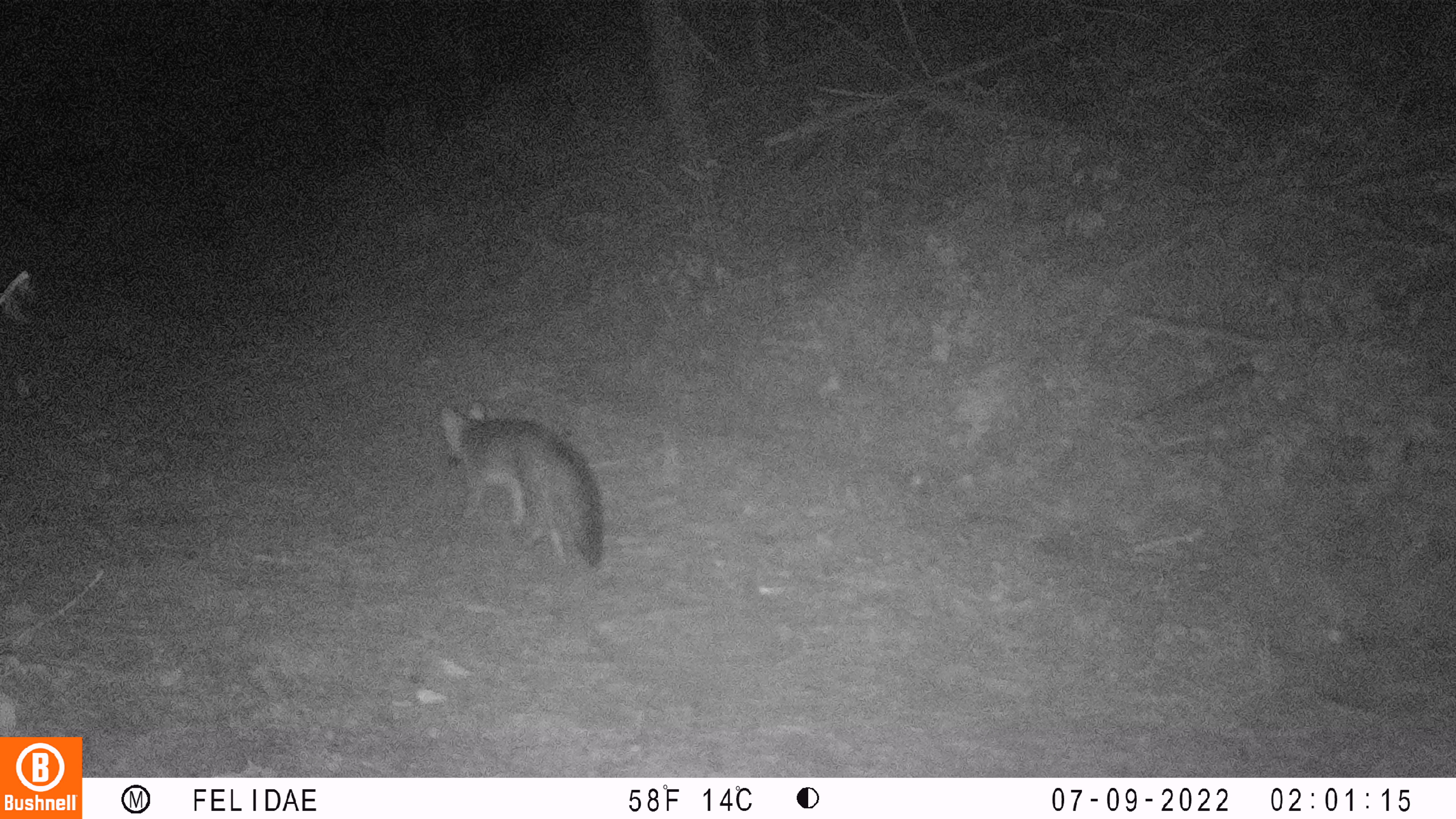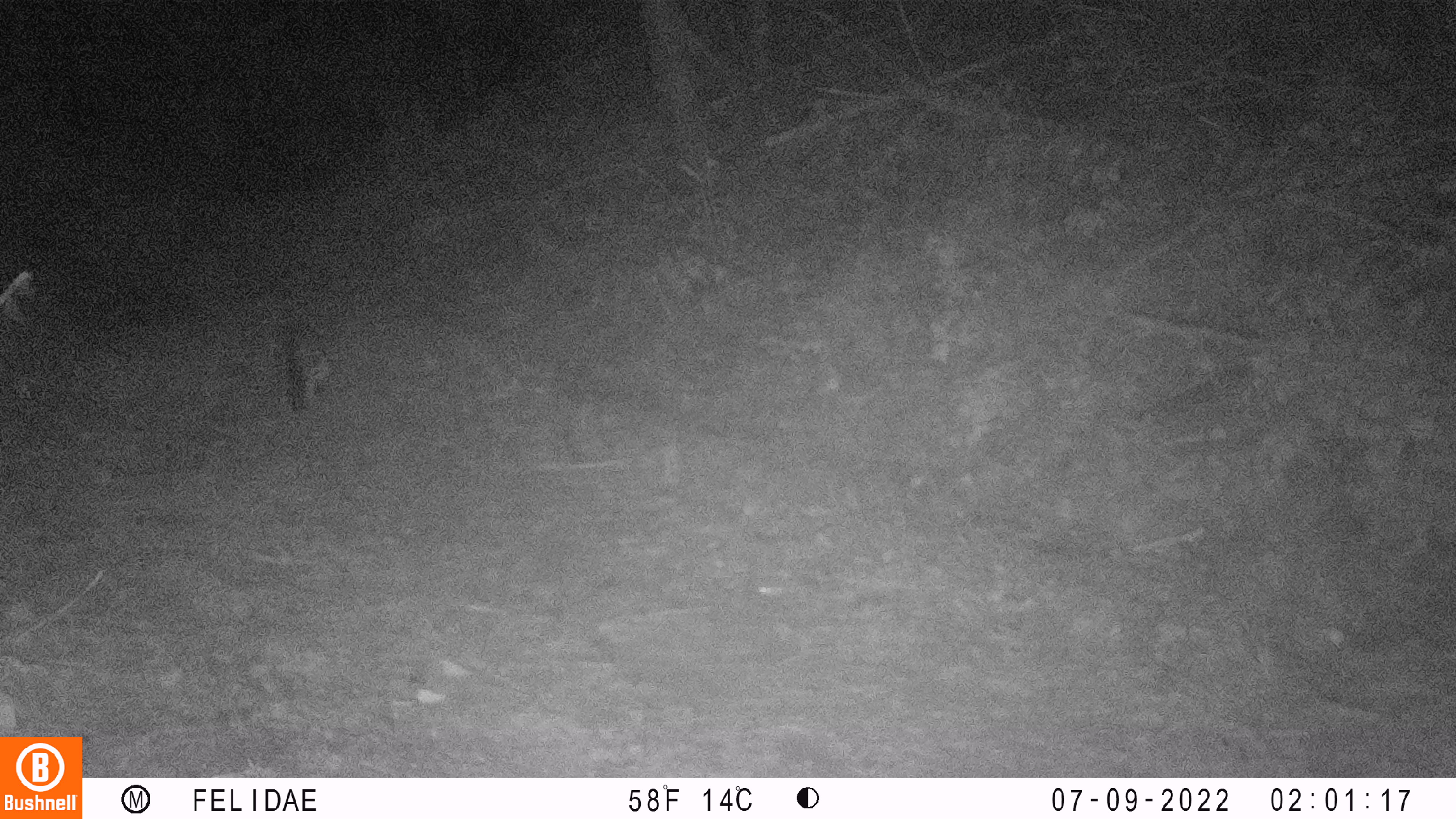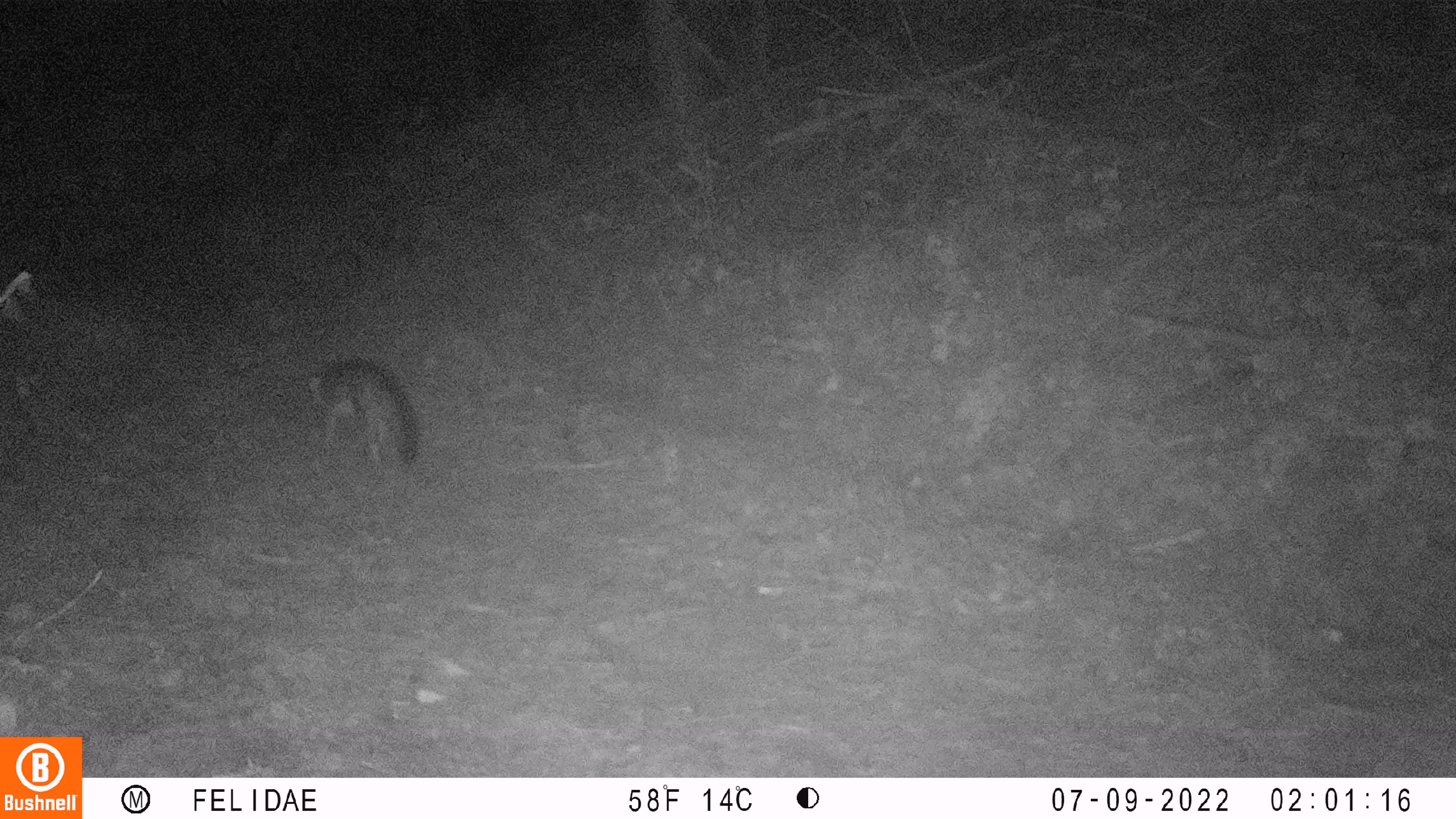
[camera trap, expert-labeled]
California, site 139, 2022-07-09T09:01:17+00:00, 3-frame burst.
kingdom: Animalia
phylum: Chordata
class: Mammalia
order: Carnivora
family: Canidae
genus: Urocyon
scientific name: Urocyon cinereoargenteus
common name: gray fox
Gray fox (Urocyon cinereoargenteus).